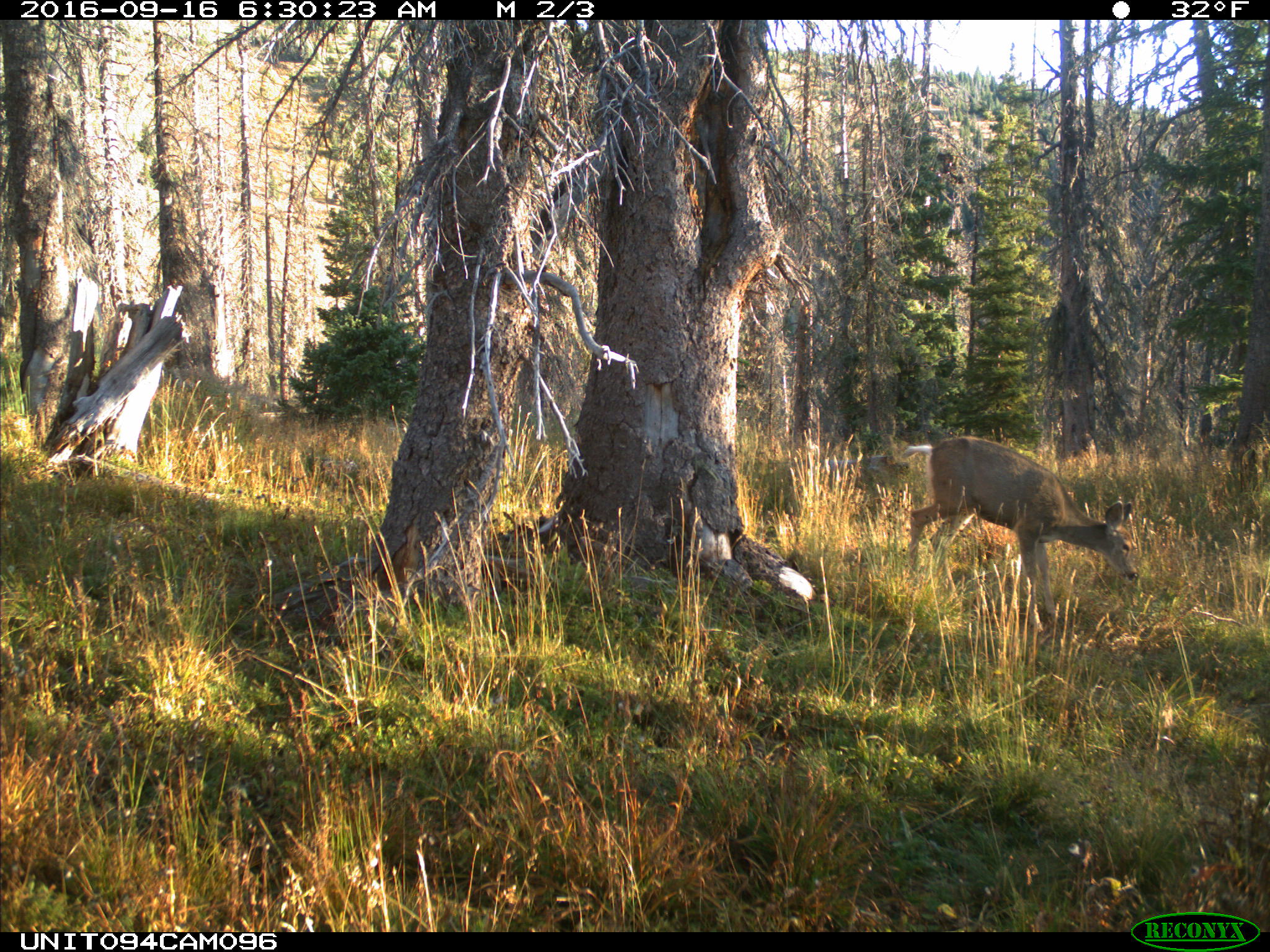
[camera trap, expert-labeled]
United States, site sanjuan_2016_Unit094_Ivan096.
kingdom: Animalia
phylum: Chordata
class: Mammalia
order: Artiodactyla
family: Cervidae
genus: Odocoileus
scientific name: Odocoileus hemionus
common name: mule deer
Odocoileus hemionus (mule deer).